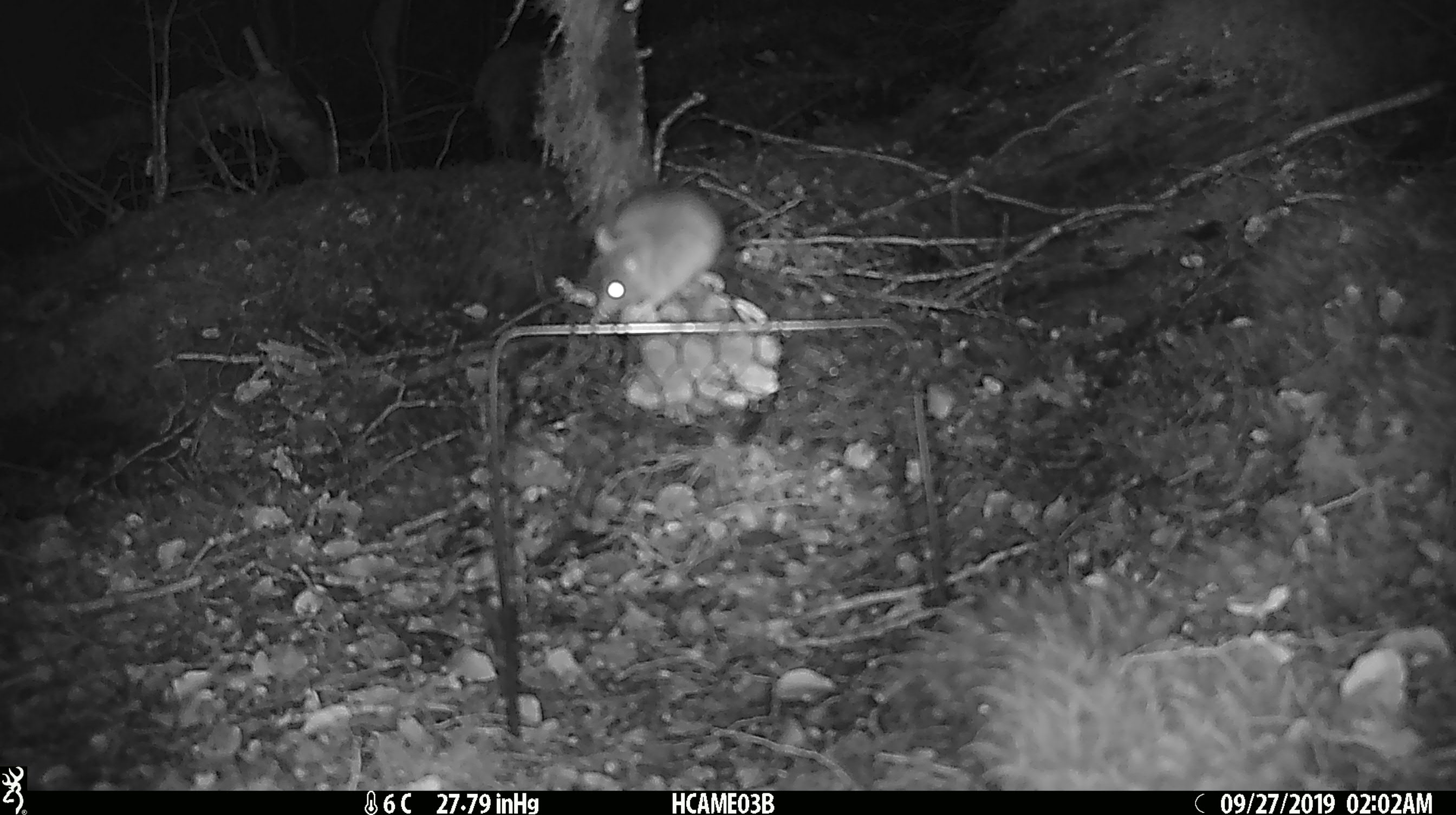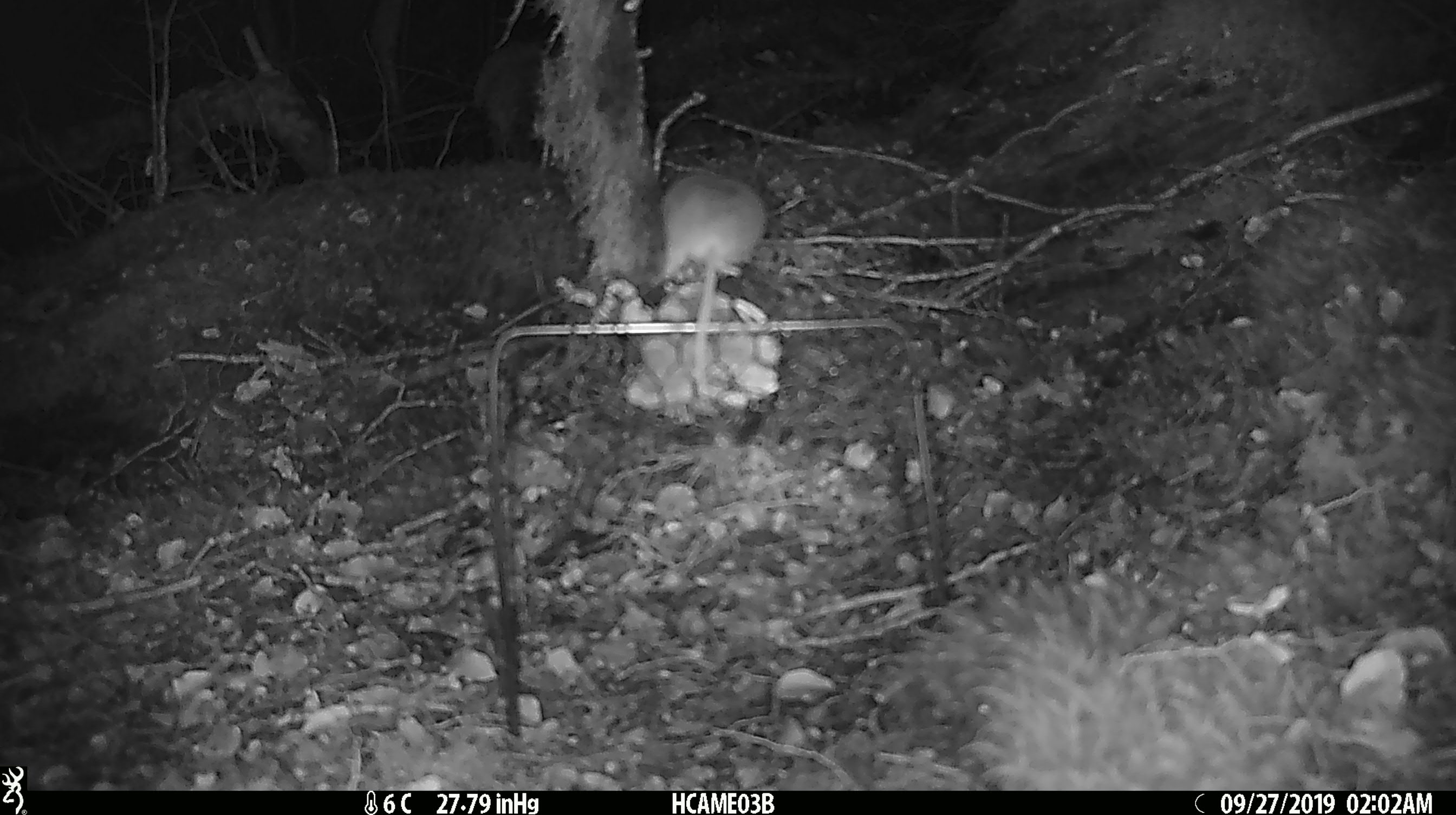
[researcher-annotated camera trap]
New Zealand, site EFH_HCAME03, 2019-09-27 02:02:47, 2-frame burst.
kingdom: Animalia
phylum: Chordata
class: Mammalia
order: Rodentia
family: Muridae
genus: Mus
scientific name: Mus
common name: mouse